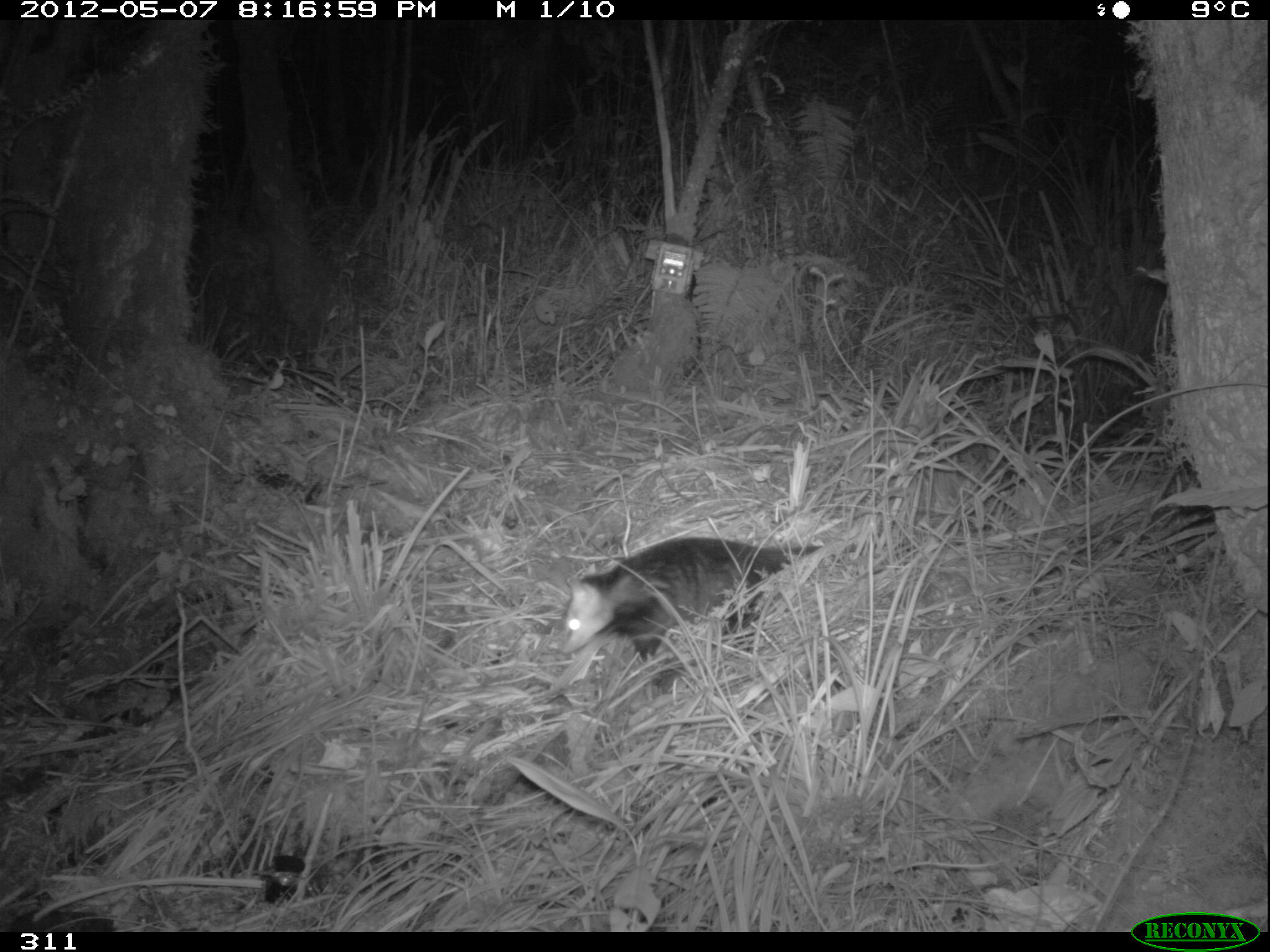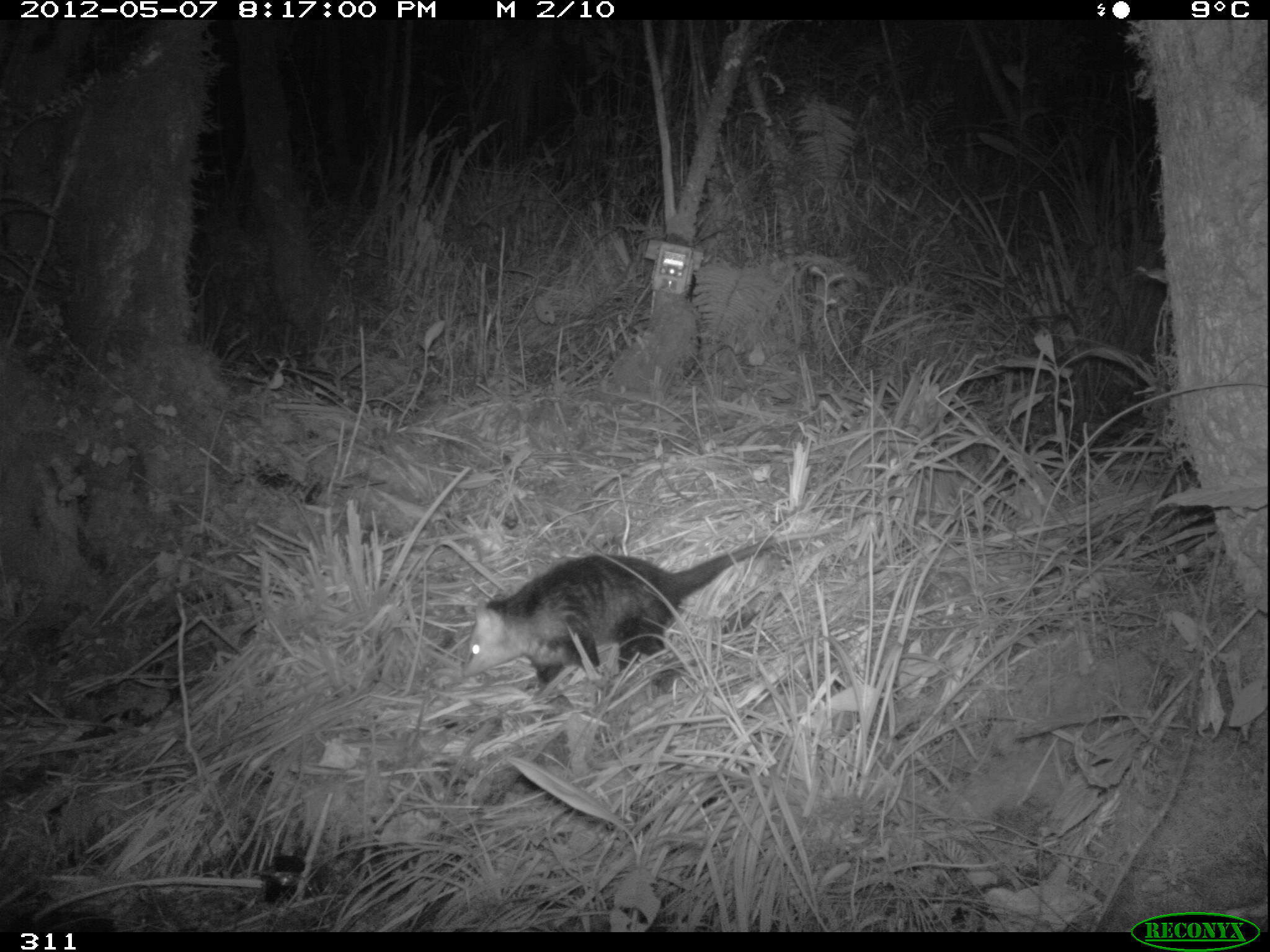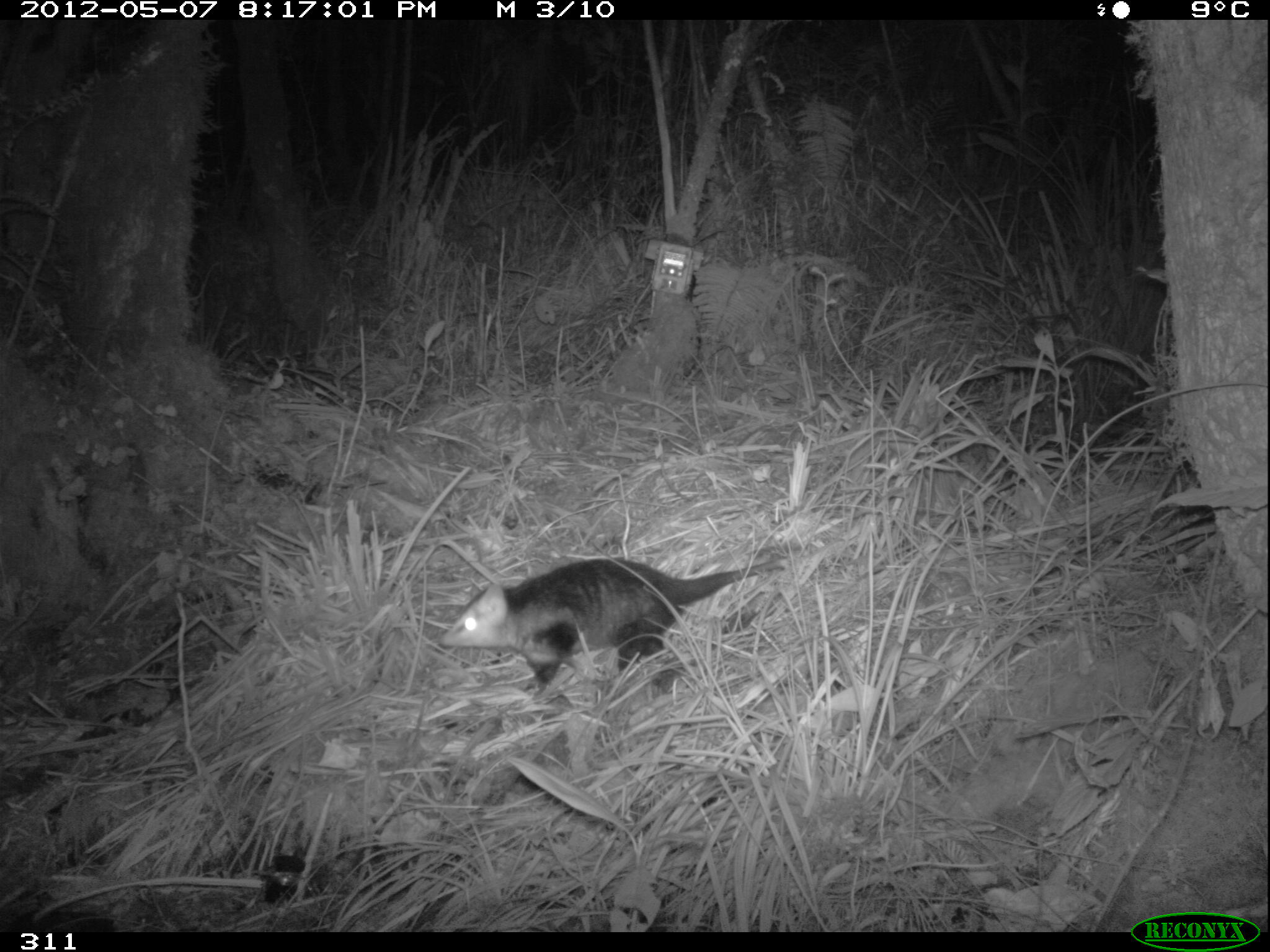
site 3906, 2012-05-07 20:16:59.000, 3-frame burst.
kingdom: Animalia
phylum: Chordata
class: Mammalia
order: Didelphimorphia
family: Didelphidae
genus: Didelphis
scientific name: Didelphis pernigra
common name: andean white-eared opossum